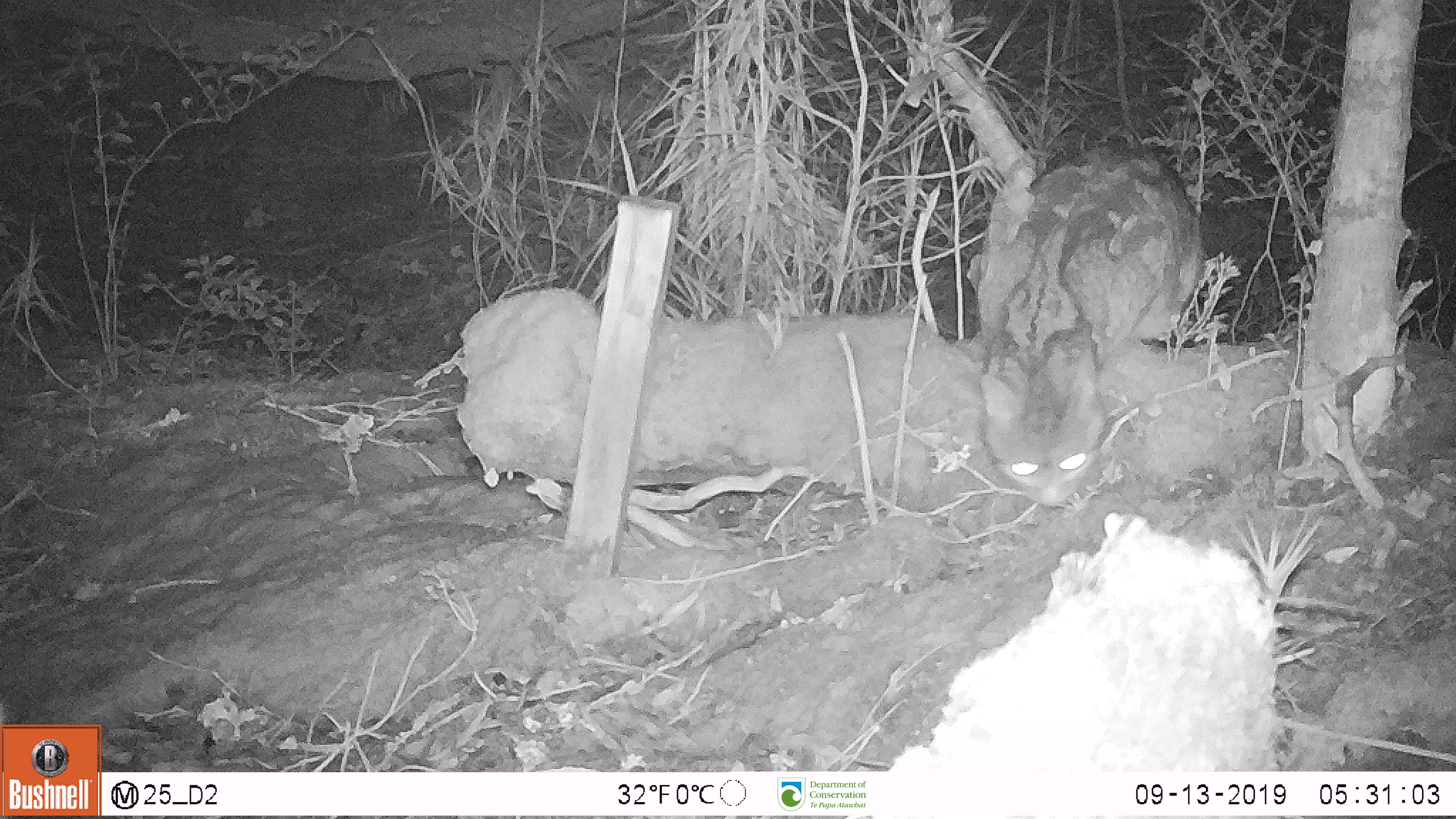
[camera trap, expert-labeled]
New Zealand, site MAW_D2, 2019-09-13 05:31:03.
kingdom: Animalia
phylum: Chordata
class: Mammalia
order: Carnivora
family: Felidae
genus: Felis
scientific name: Felis catus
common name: domestic cat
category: cat